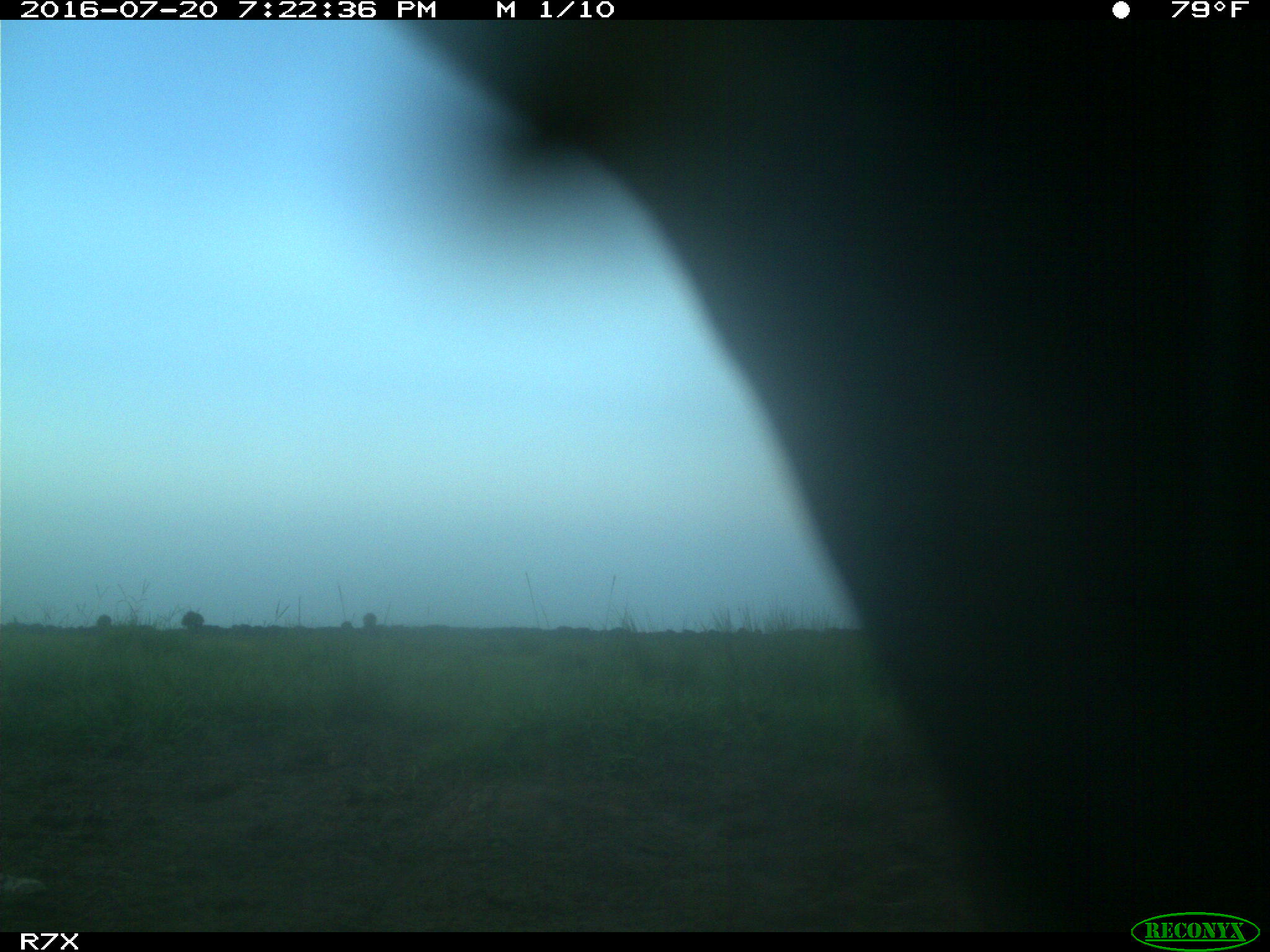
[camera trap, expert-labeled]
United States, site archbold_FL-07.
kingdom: Animalia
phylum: Chordata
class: Mammalia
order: Artiodactyla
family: Bovidae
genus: Bos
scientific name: Bos taurus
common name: domestic cow